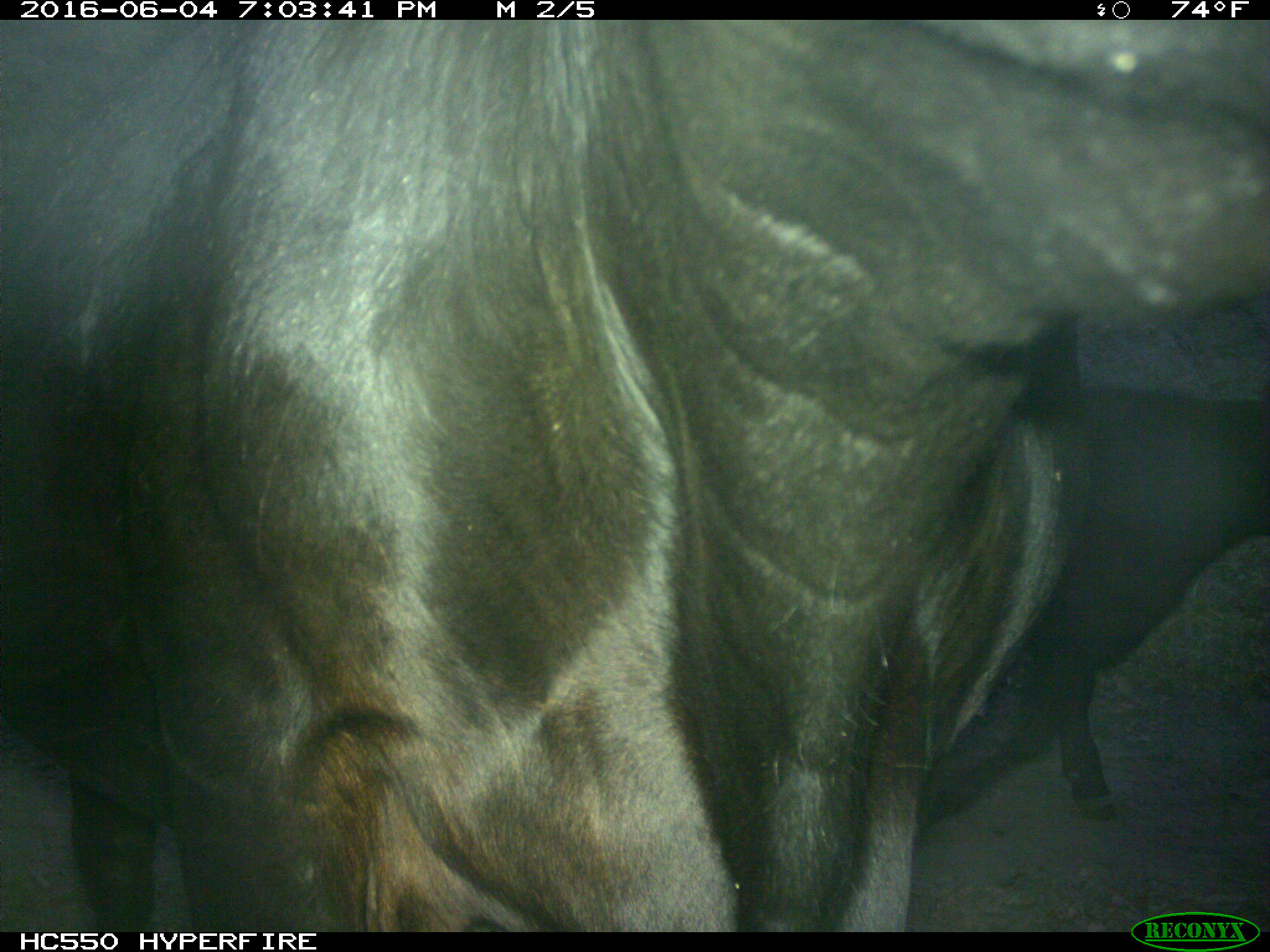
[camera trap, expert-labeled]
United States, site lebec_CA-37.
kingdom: Animalia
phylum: Chordata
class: Mammalia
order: Artiodactyla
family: Bovidae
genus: Bos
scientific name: Bos taurus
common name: domestic cow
Bos taurus (domestic cow).